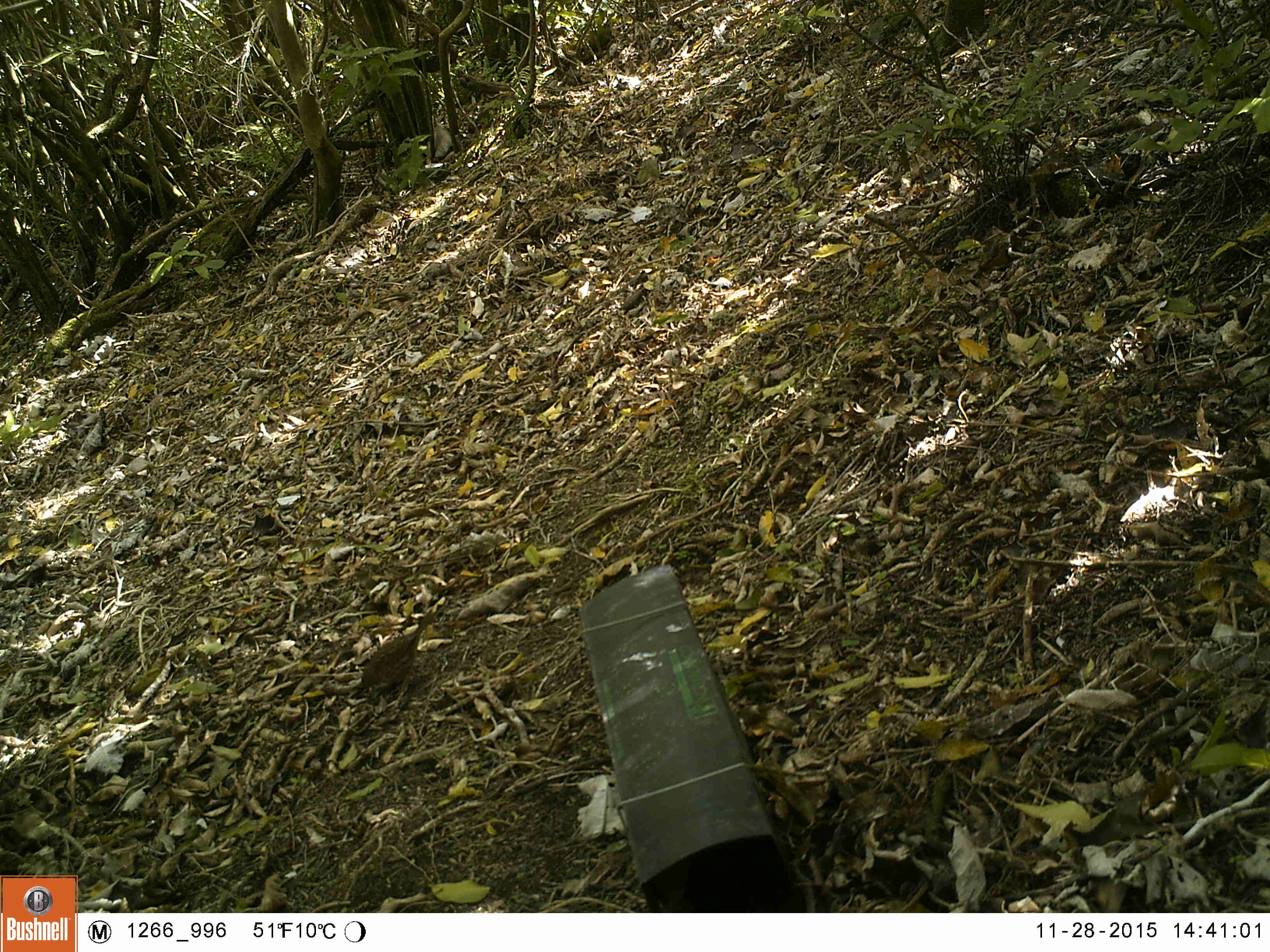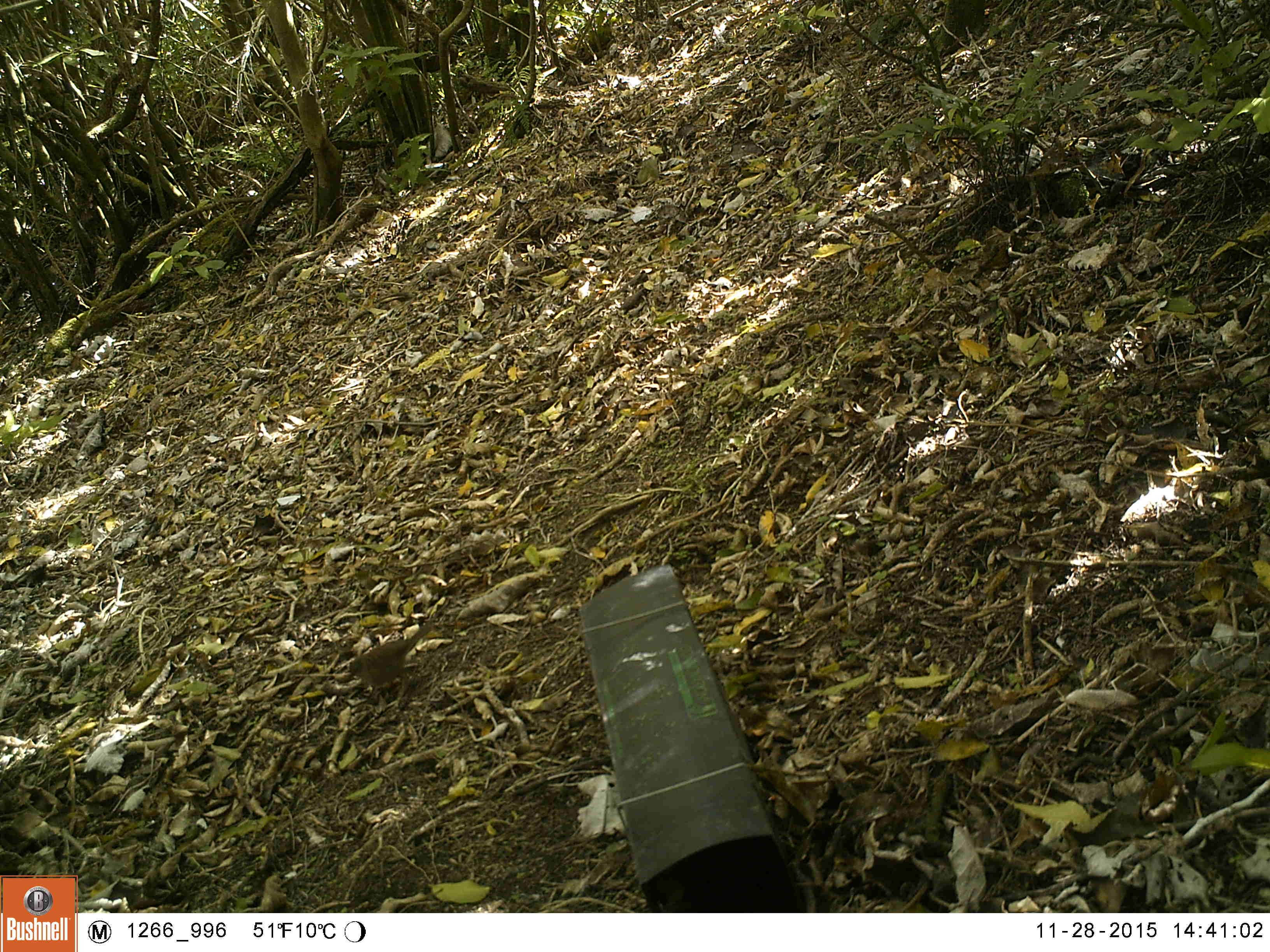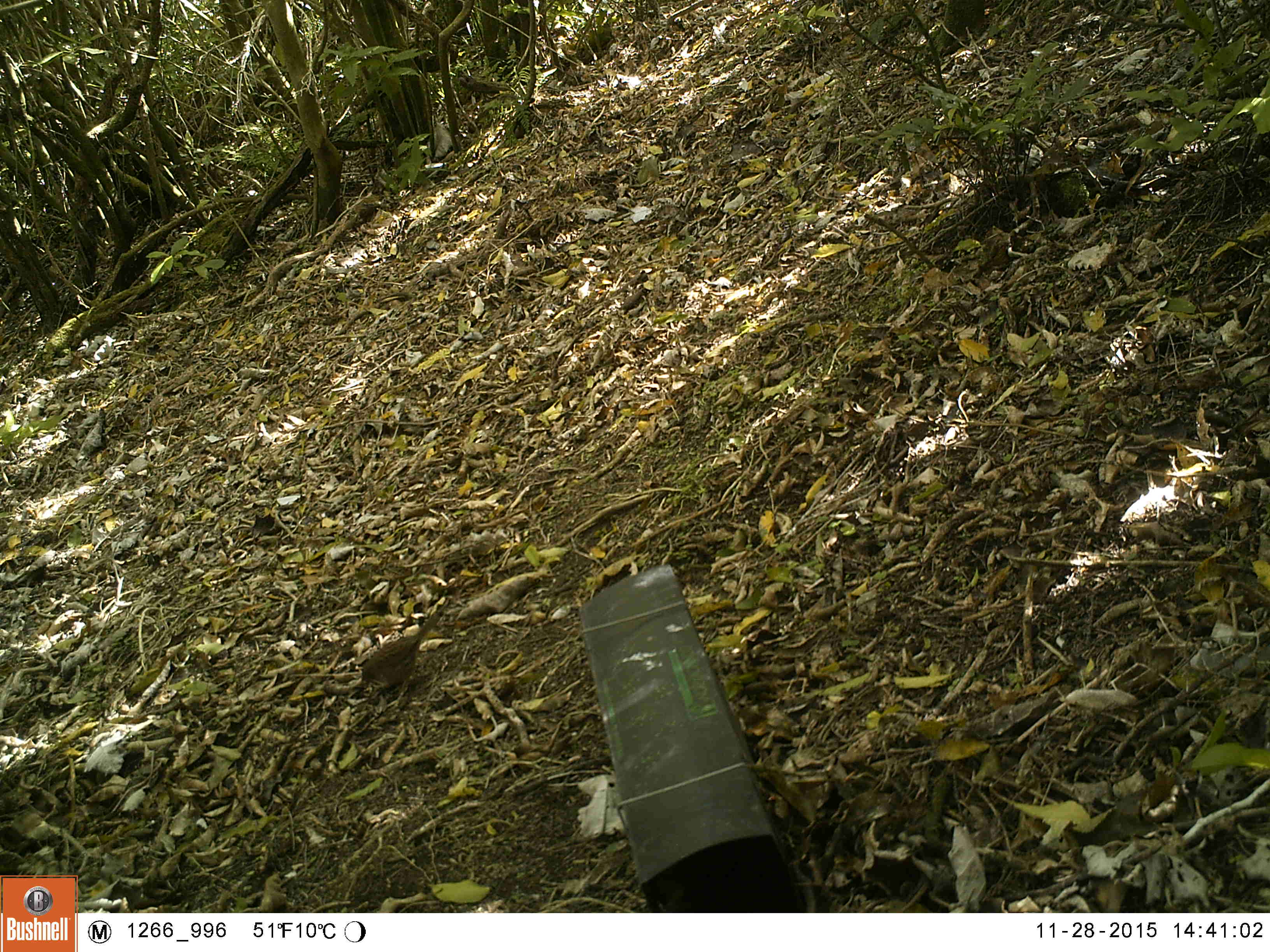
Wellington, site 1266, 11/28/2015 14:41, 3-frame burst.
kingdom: Animalia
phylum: Chordata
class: Aves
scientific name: Aves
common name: bird